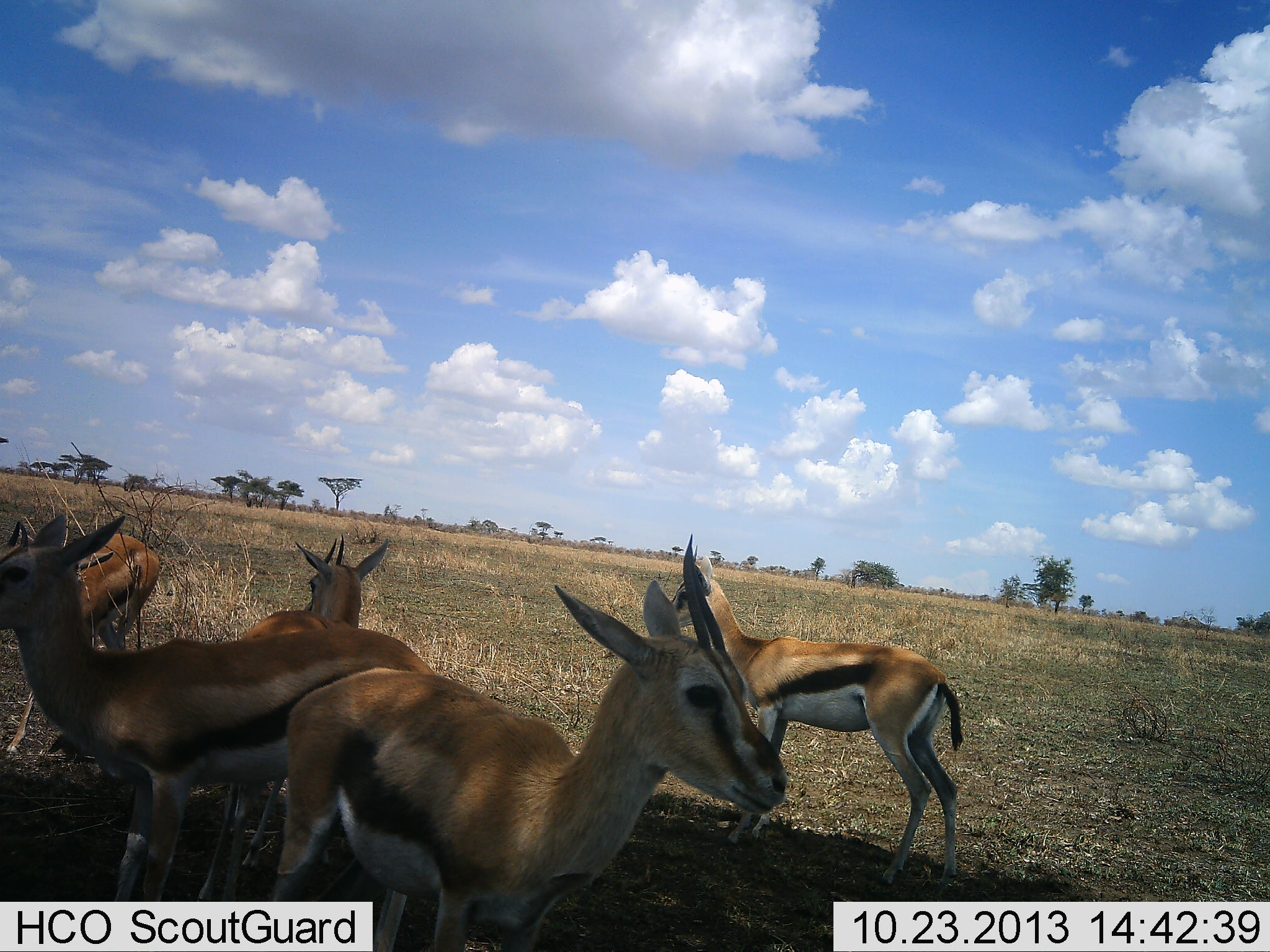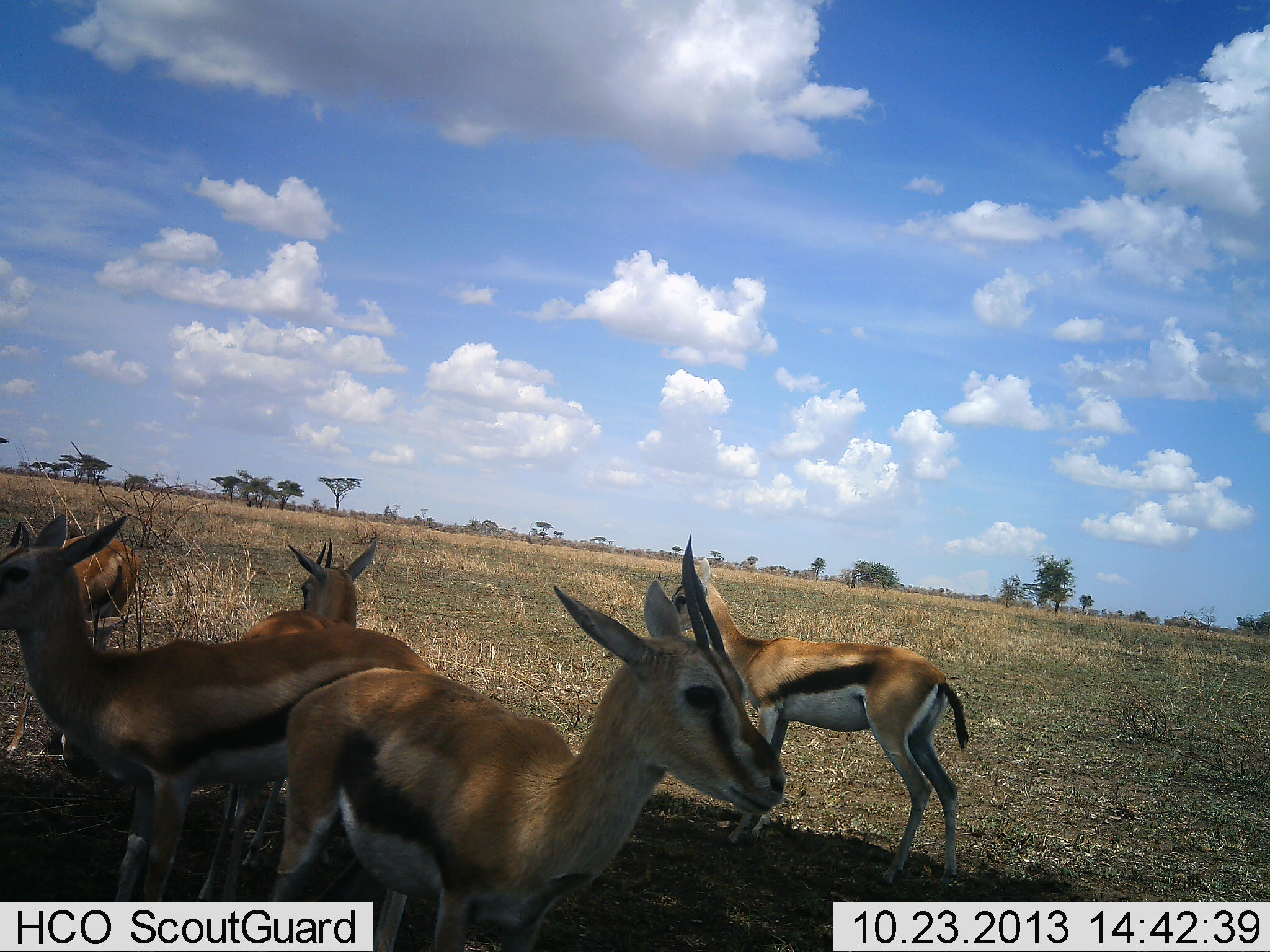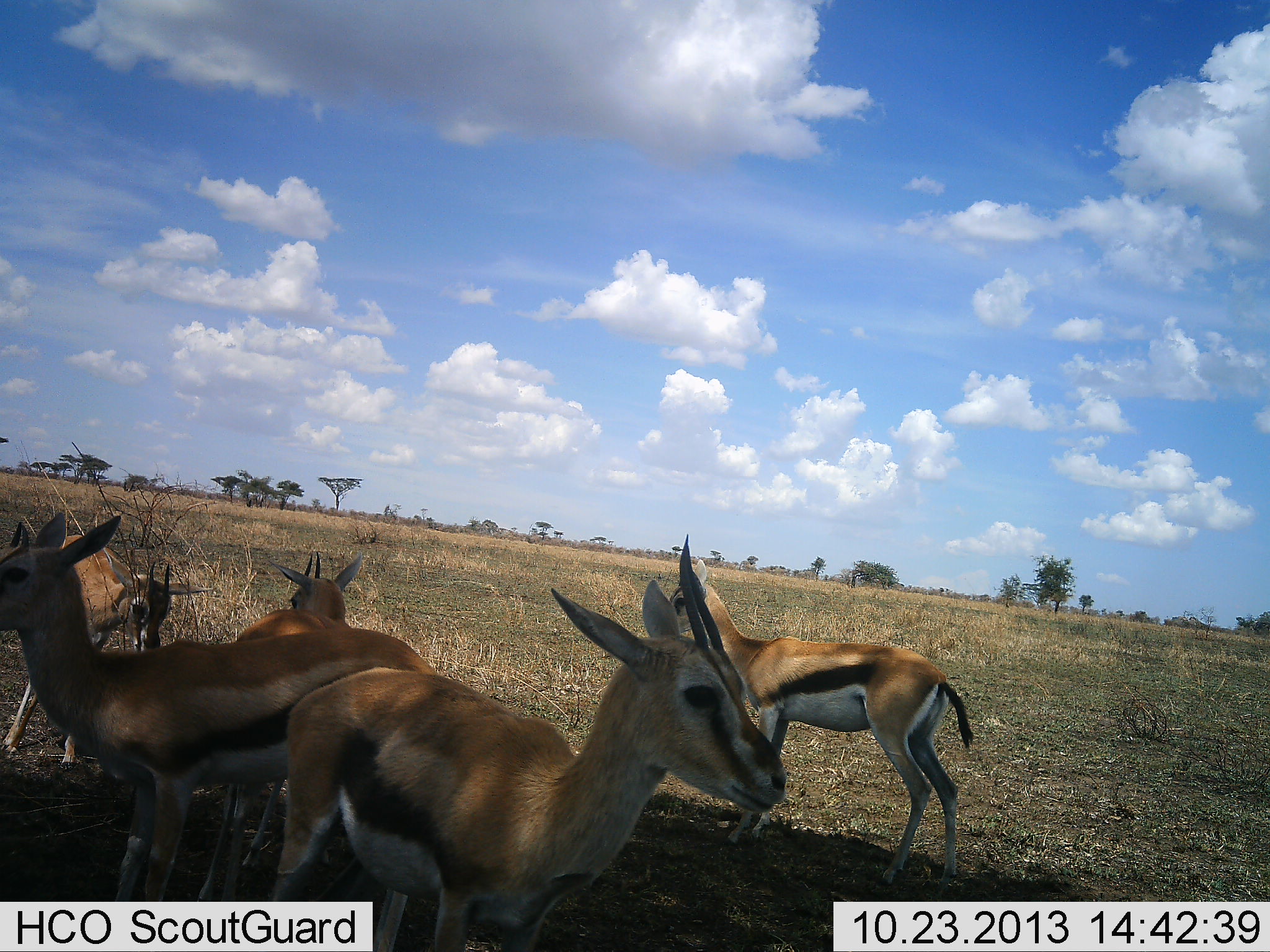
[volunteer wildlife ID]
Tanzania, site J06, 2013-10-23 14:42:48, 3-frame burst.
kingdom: Animalia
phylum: Chordata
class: Mammalia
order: Artiodactyla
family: Bovidae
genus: Eudorcas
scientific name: Eudorcas thomsonii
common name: thomson's gazelle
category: gazellethomsons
Gazellethomsons (thomson's gazelle) (Eudorcas thomsonii), count 5. Behavior (volunteer vote fractions): standing 100%, resting 0%, moving 25%, interacting 10%. Young present (vote fraction): 0%. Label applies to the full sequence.